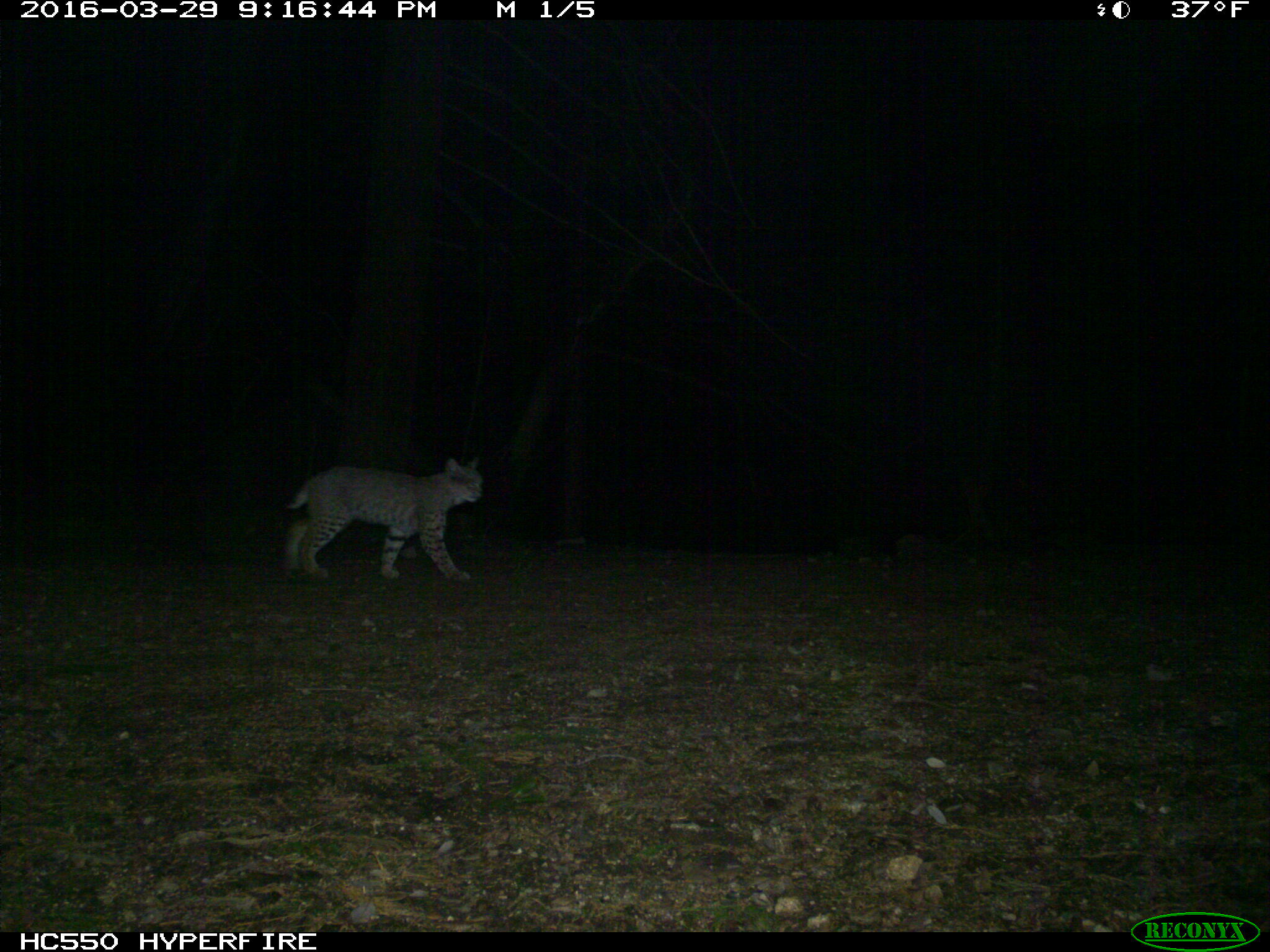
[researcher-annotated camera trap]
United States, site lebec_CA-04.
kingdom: Animalia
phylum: Chordata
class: Mammalia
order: Carnivora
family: Felidae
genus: Lynx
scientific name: Lynx rufus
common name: bobcat